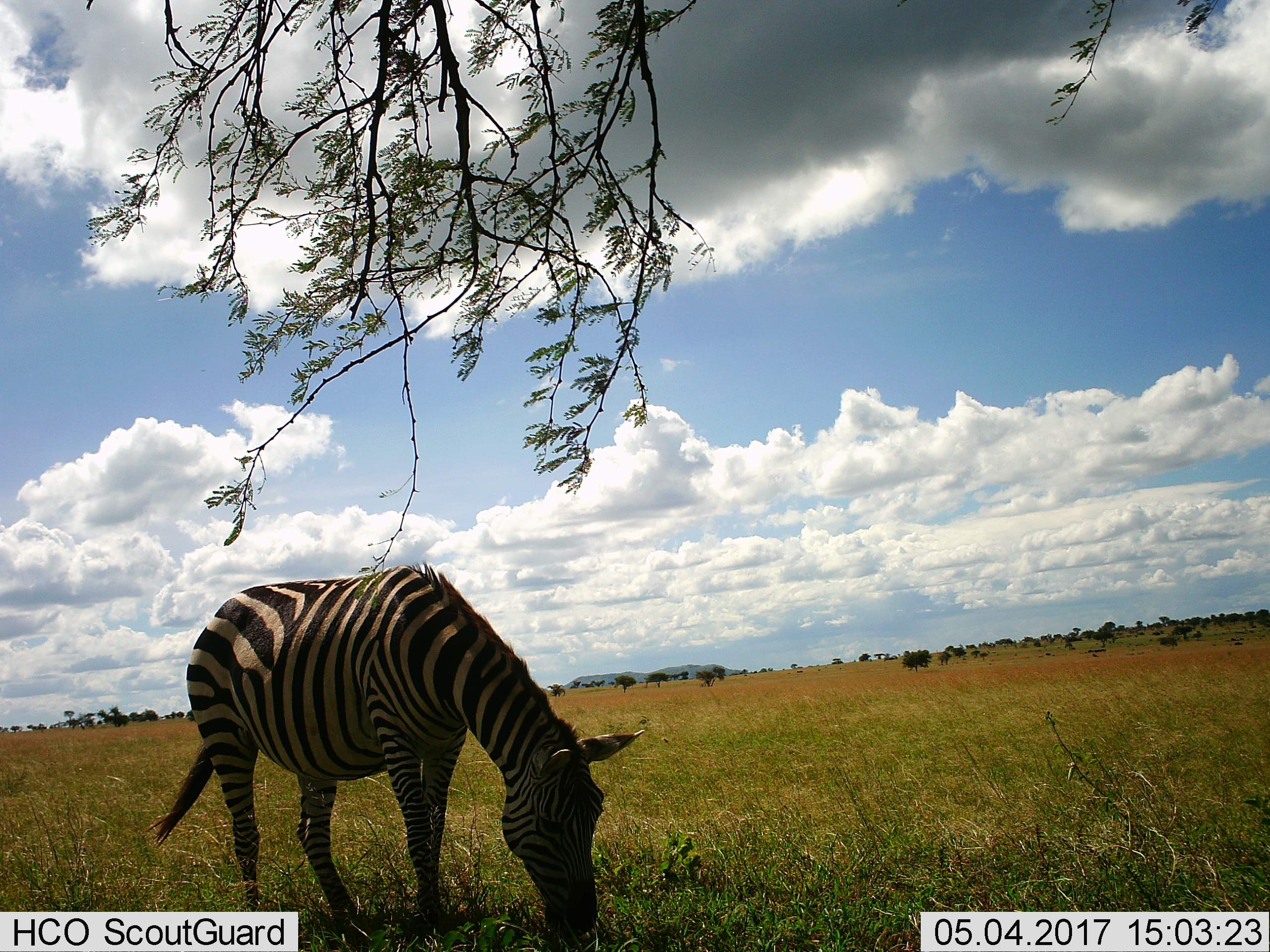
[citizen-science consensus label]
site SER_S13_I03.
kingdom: Animalia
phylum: Chordata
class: Mammalia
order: Perissodactyla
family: Equidae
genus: Equus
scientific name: Equus quagga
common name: plains zebra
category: zebraplains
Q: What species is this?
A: Zebraplains (plains zebra) (Equus quagga).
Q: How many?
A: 1.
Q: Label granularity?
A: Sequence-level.